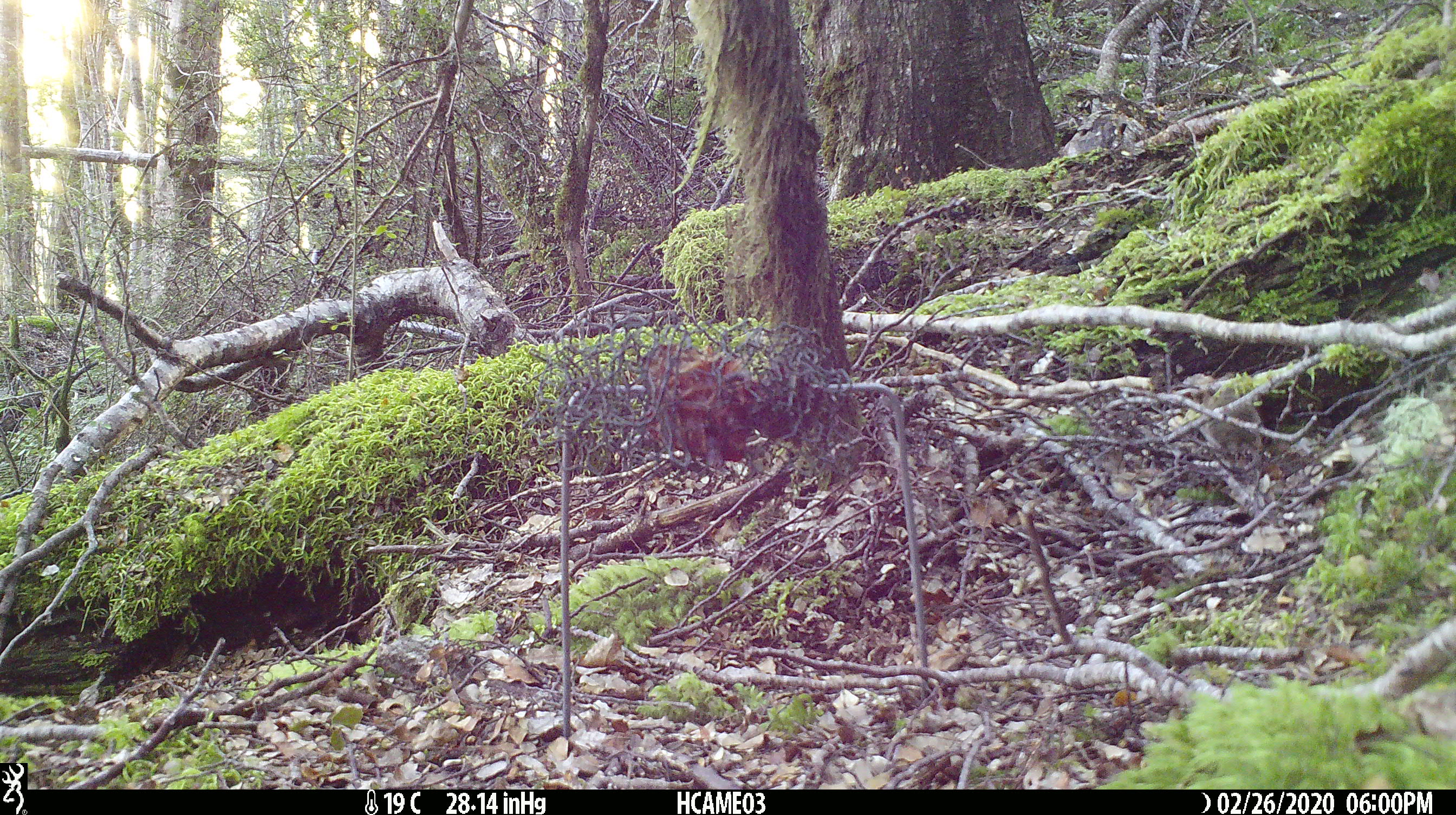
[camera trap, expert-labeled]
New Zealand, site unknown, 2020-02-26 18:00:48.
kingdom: Animalia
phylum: Chordata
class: Mammalia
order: Rodentia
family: Muridae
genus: Mus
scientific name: Mus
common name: mouse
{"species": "mouse (Mus)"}